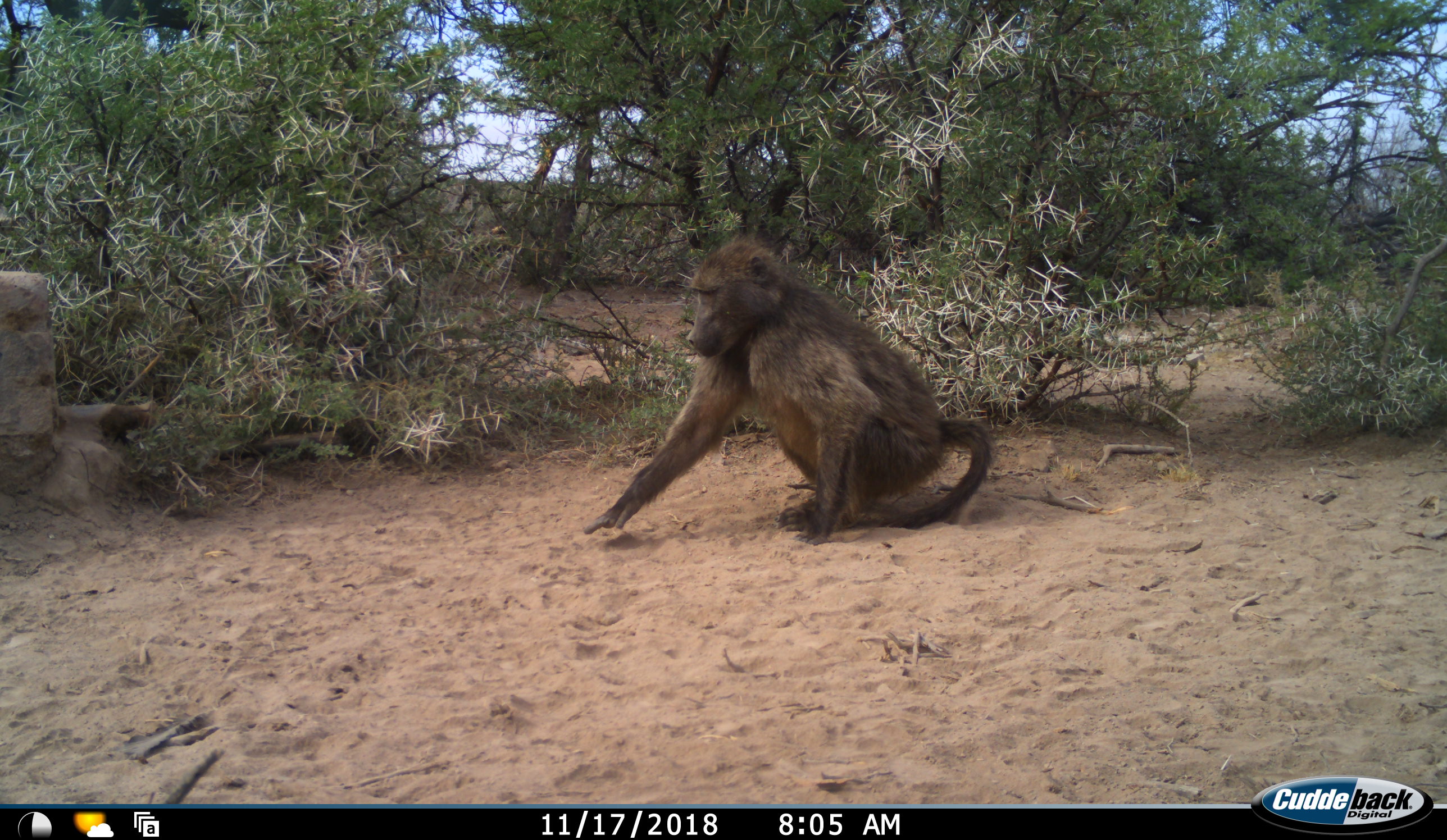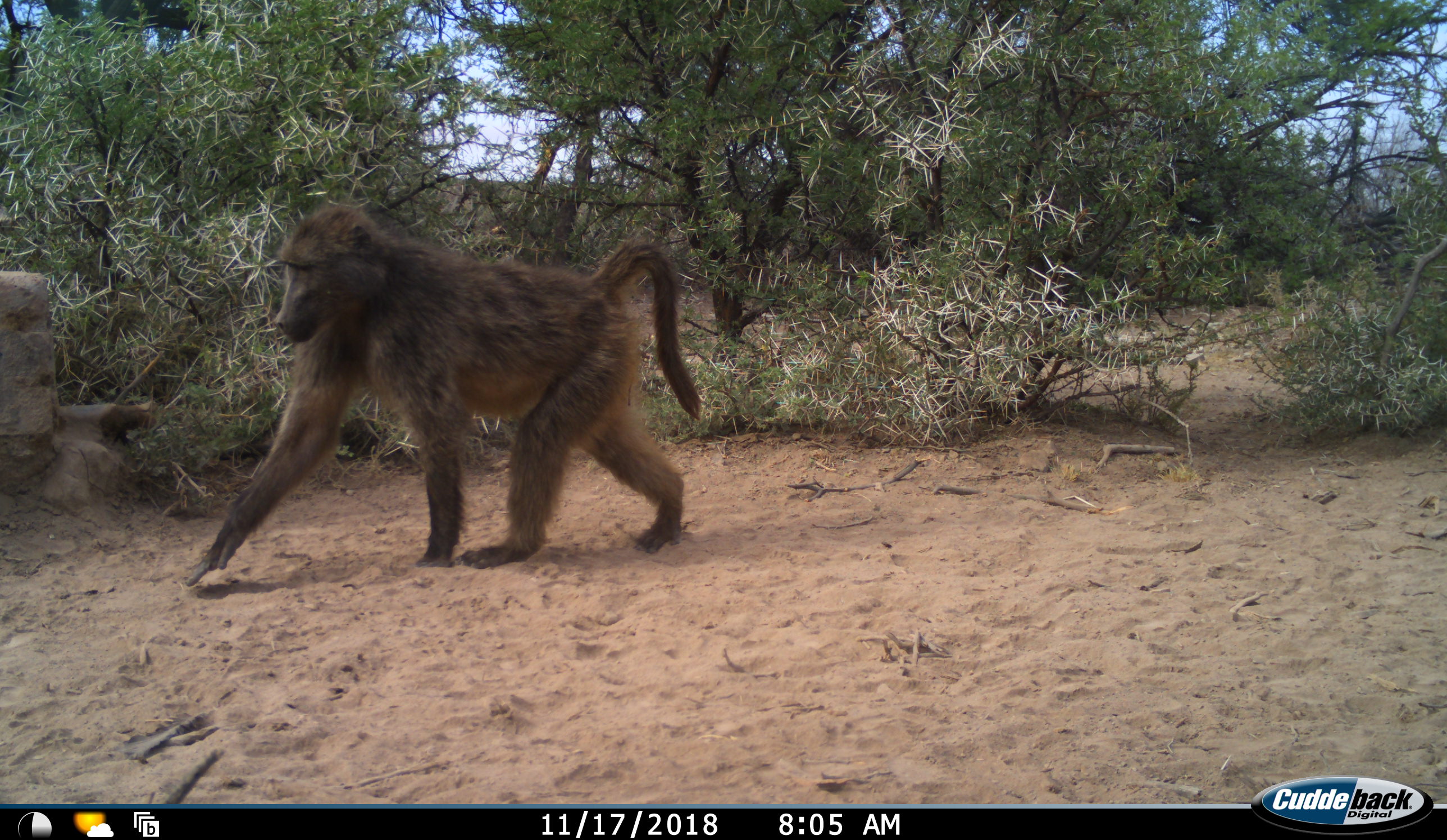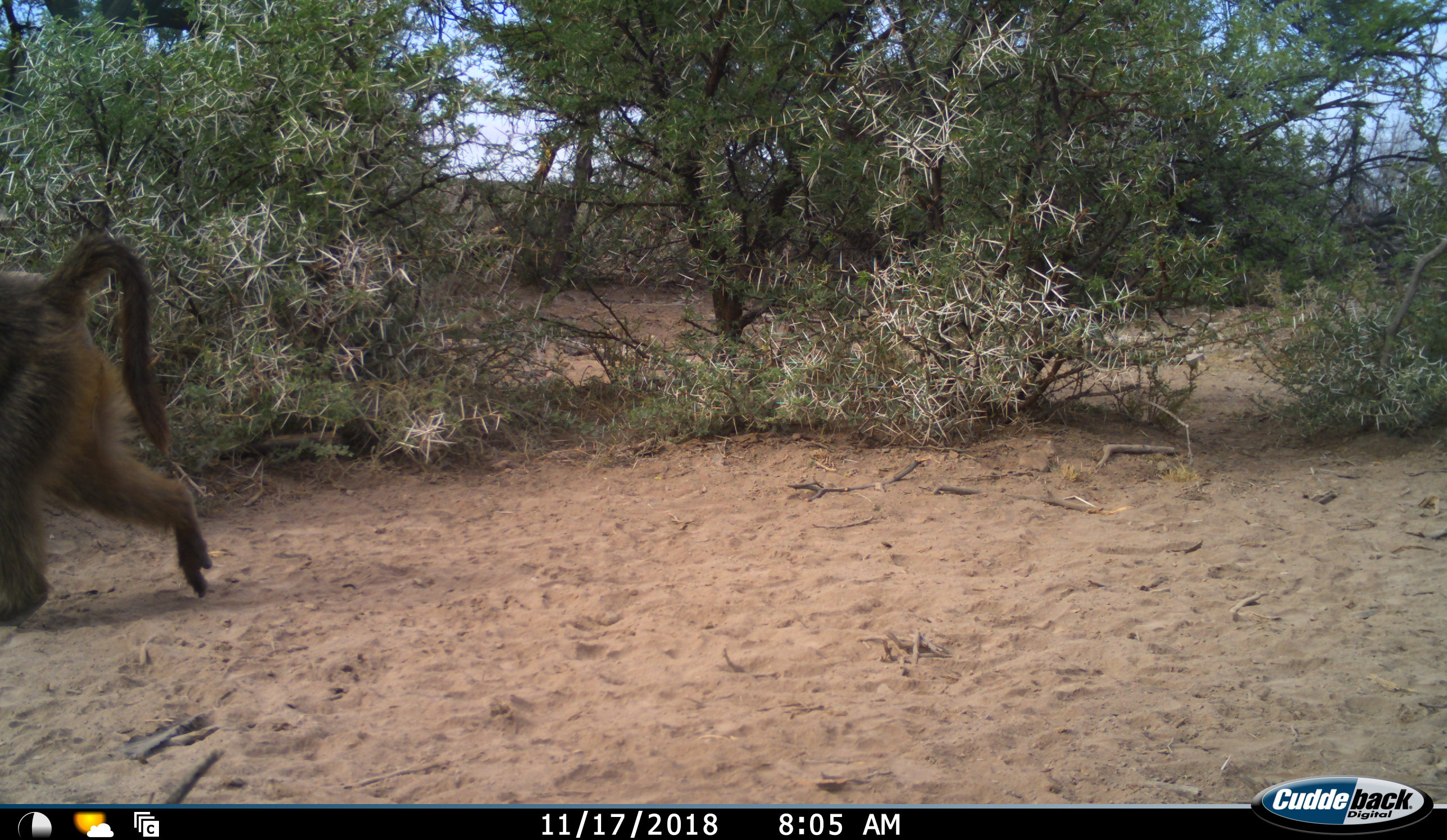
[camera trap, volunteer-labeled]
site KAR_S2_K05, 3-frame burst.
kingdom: Animalia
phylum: Chordata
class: Mammalia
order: Primates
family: Cercopithecidae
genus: Papio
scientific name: Papio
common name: baboon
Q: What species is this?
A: Baboon (Papio).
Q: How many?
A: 1.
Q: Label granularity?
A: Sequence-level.